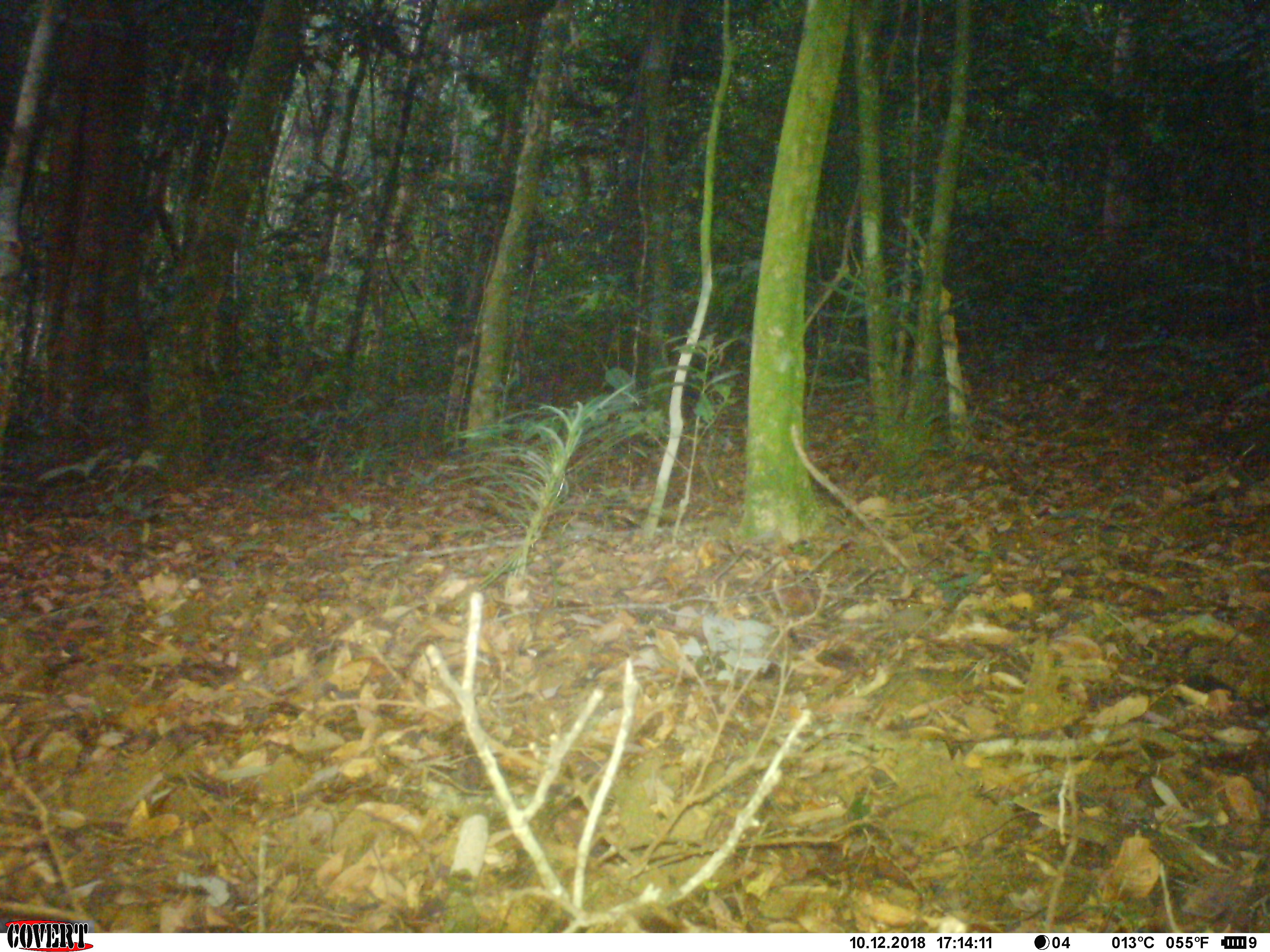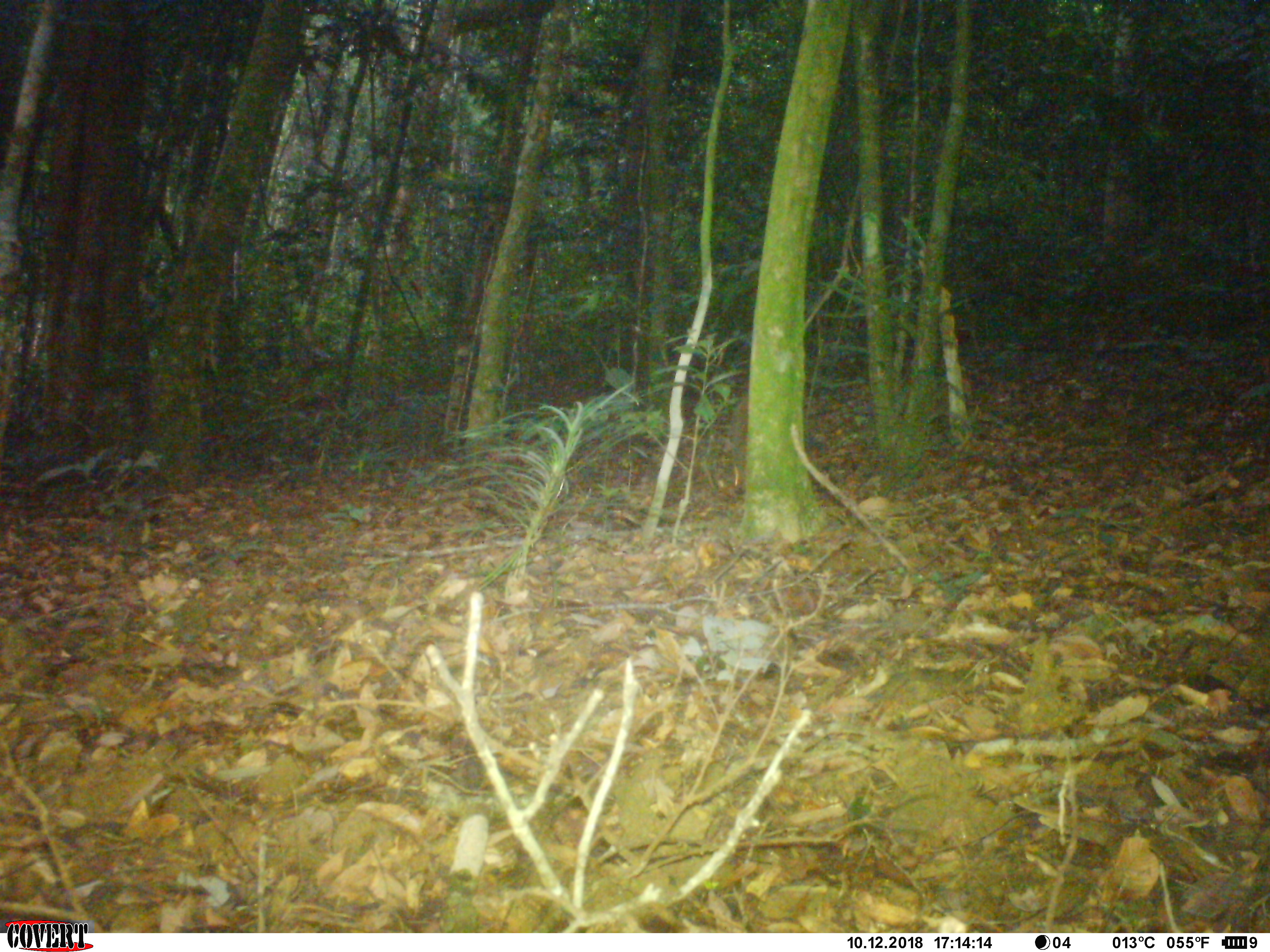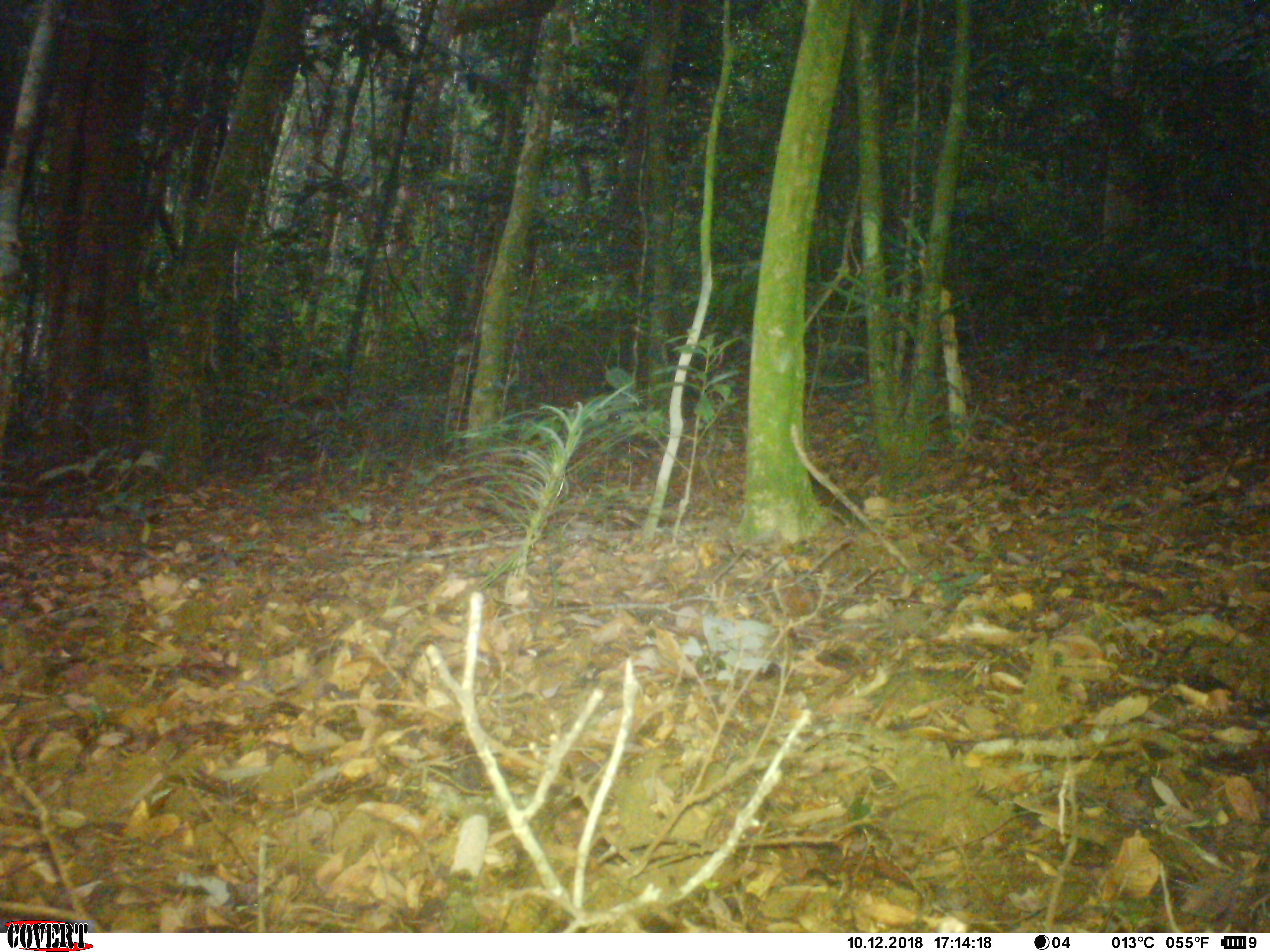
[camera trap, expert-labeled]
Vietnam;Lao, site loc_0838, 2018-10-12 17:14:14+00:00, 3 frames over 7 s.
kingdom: Animalia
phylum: Chordata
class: Mammalia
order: Rodentia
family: Sciuridae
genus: Sciurus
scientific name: Sciurus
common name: squirrel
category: unidentified squirrel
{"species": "unidentified squirrel (squirrel) (Sciurus)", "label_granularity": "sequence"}